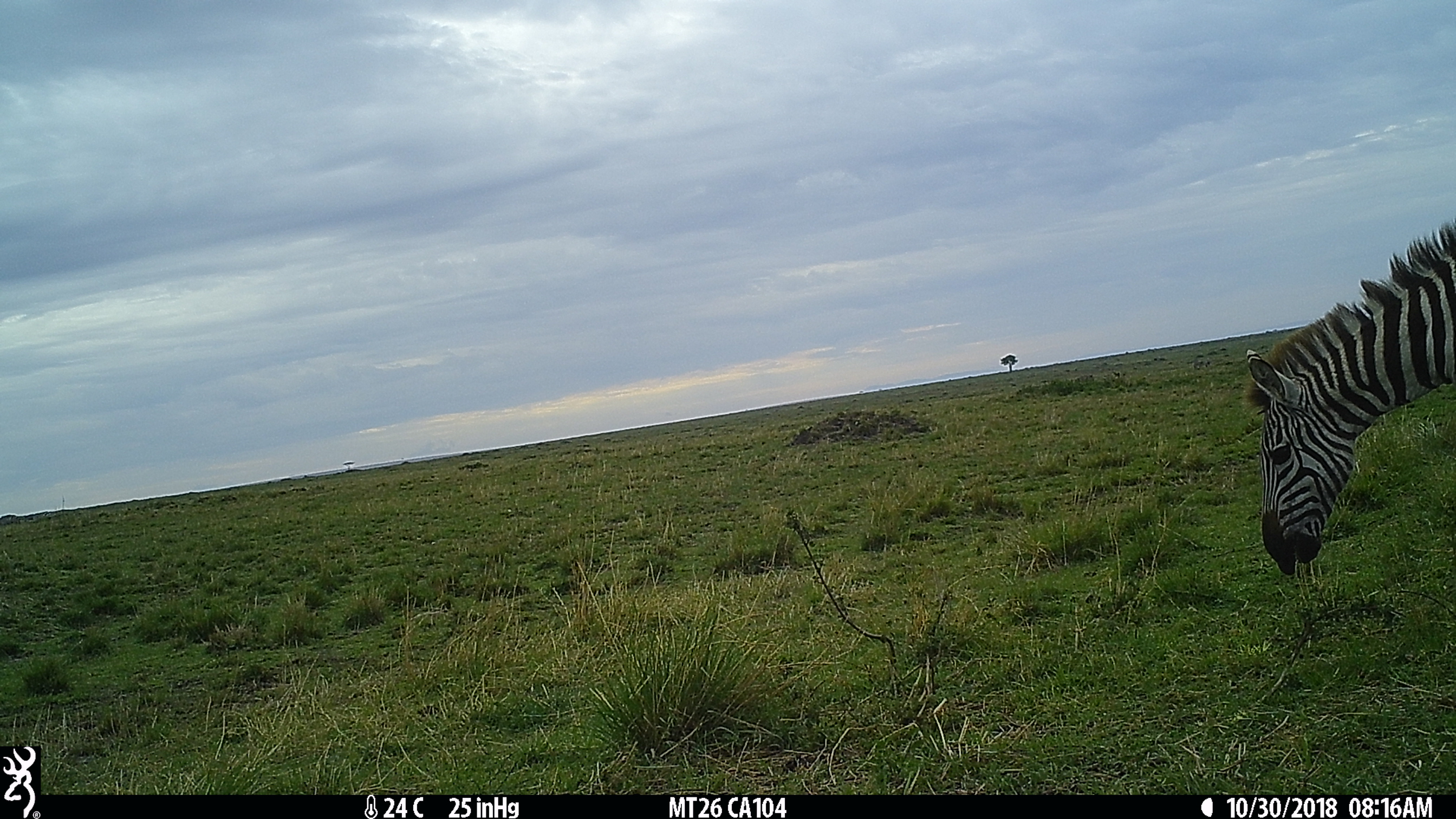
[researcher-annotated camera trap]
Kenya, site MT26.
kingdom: Animalia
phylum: Chordata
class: Mammalia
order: Perissodactyla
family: Equidae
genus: Equus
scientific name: Equus quagga burchellii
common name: burchell's zebra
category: zebra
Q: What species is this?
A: Zebra (burchell's zebra) (Equus quagga burchellii).